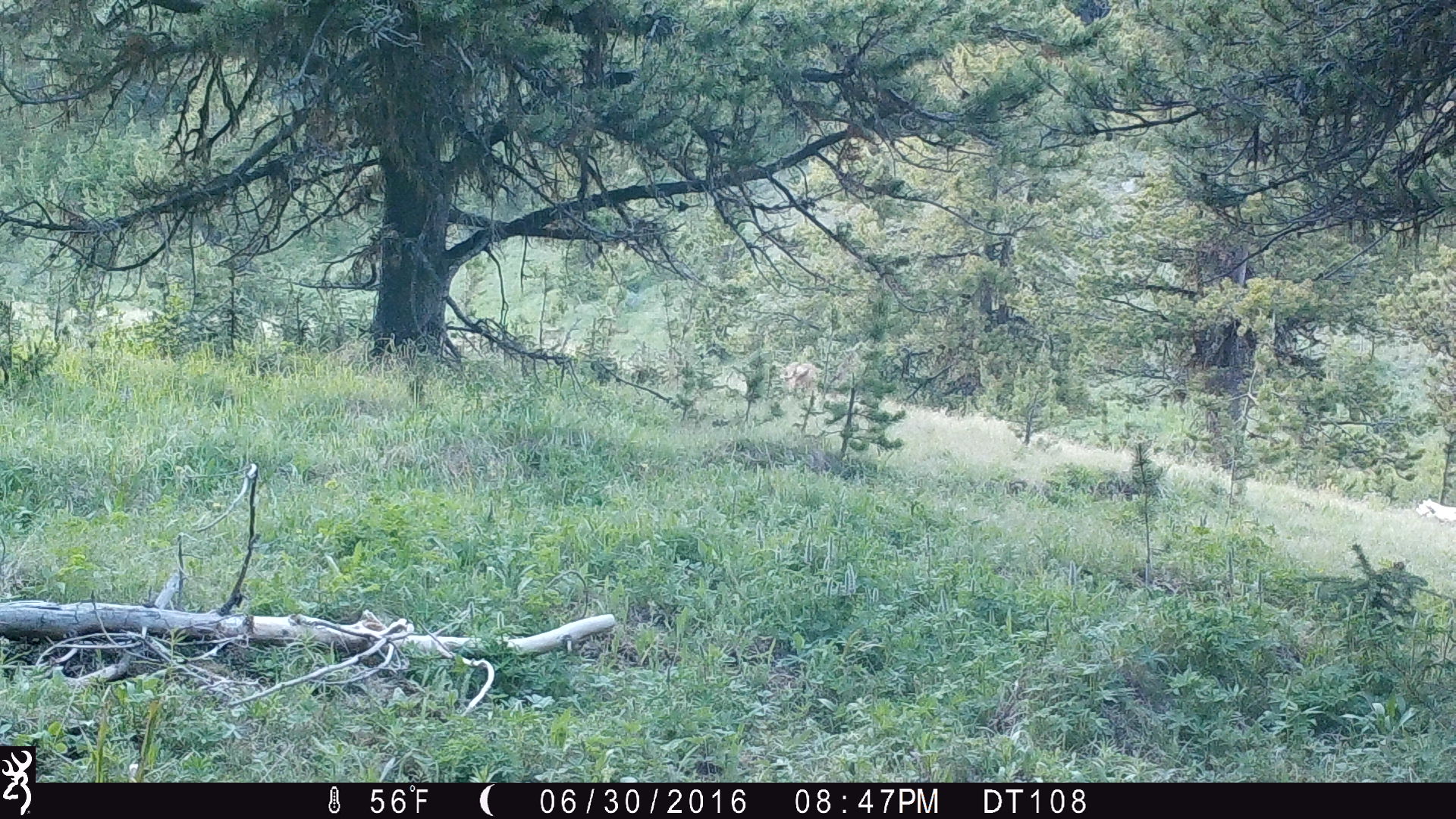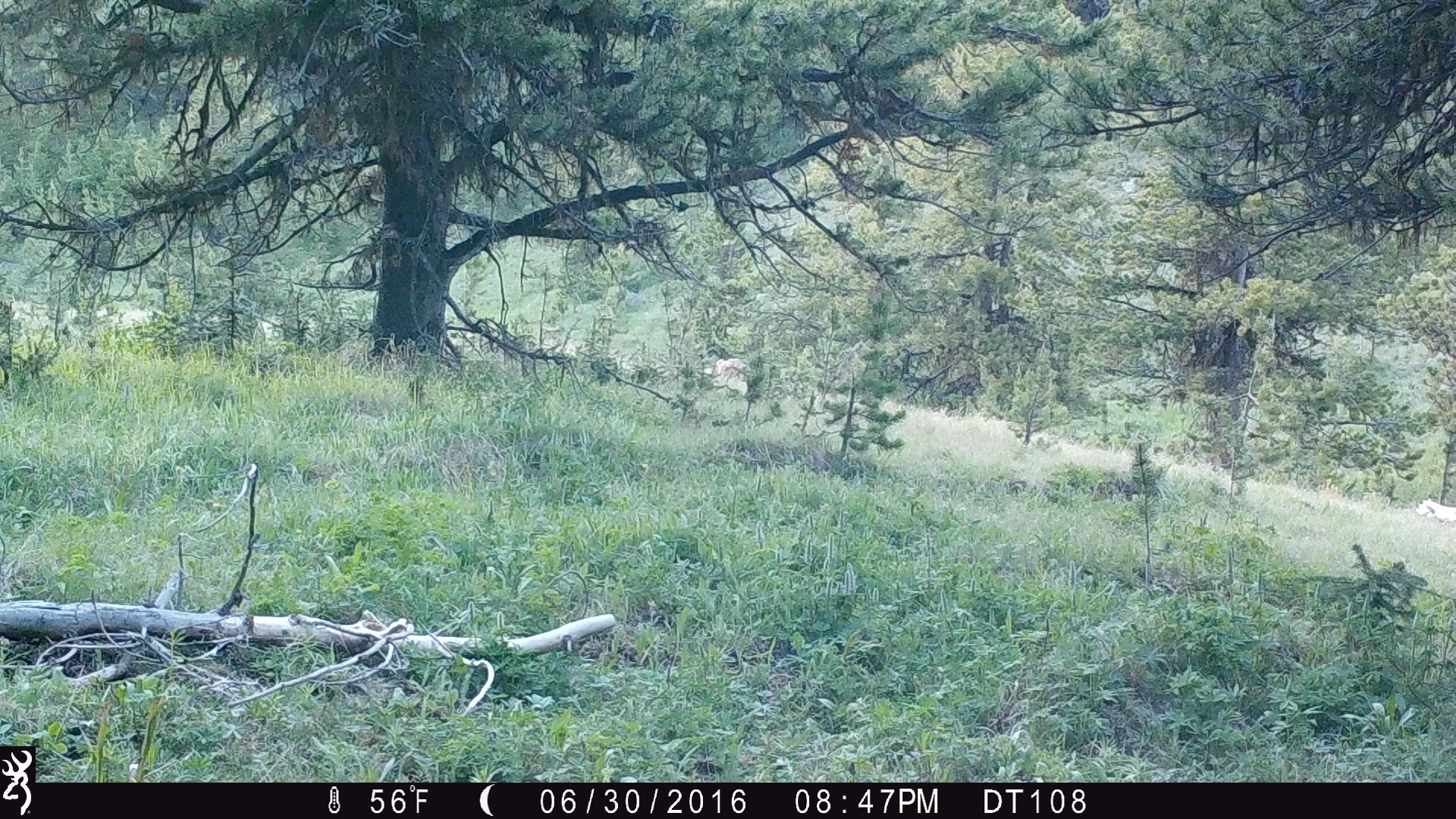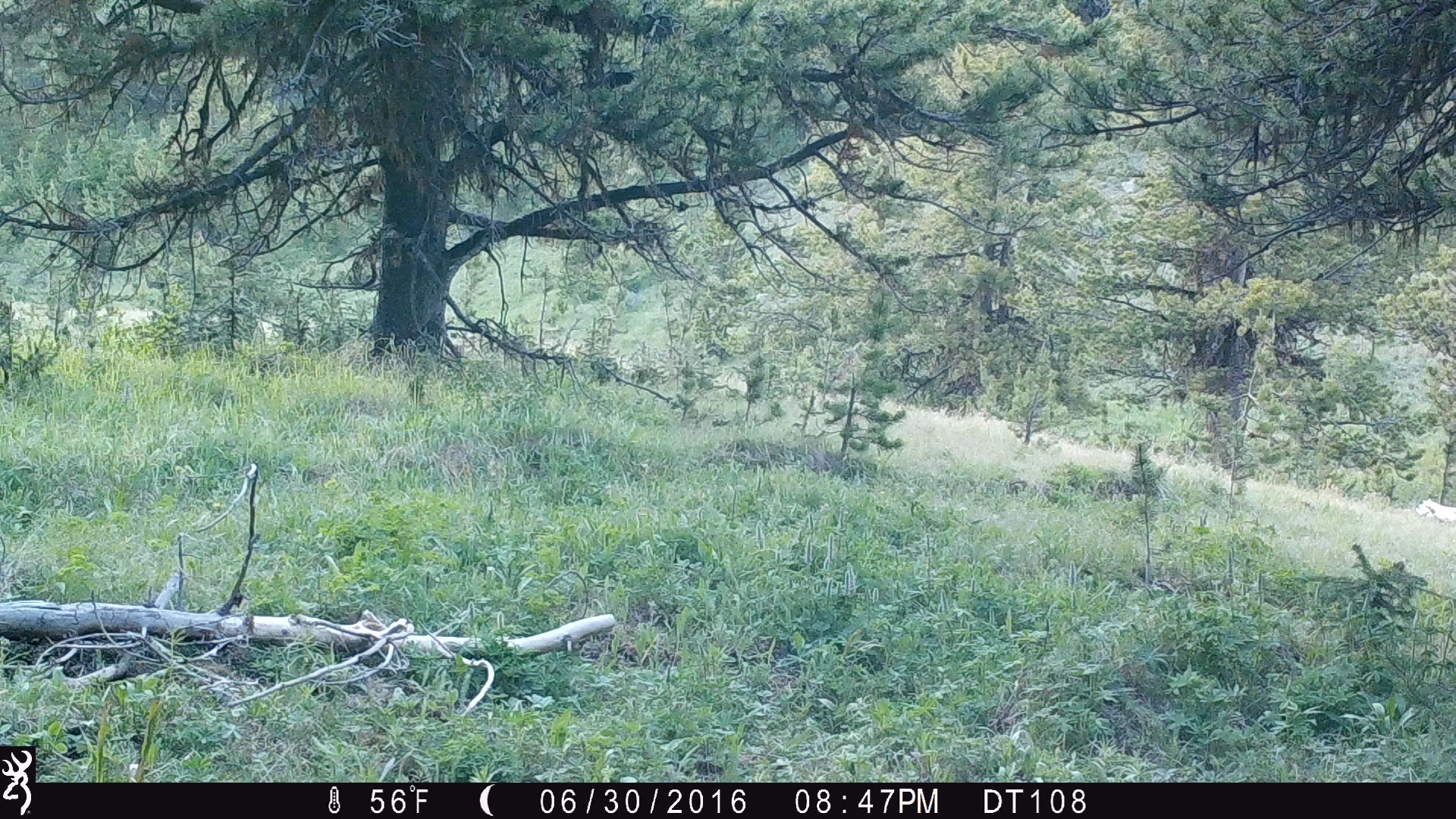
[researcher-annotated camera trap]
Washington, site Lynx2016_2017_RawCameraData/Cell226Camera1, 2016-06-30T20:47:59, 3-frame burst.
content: unidentified animal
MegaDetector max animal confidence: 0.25